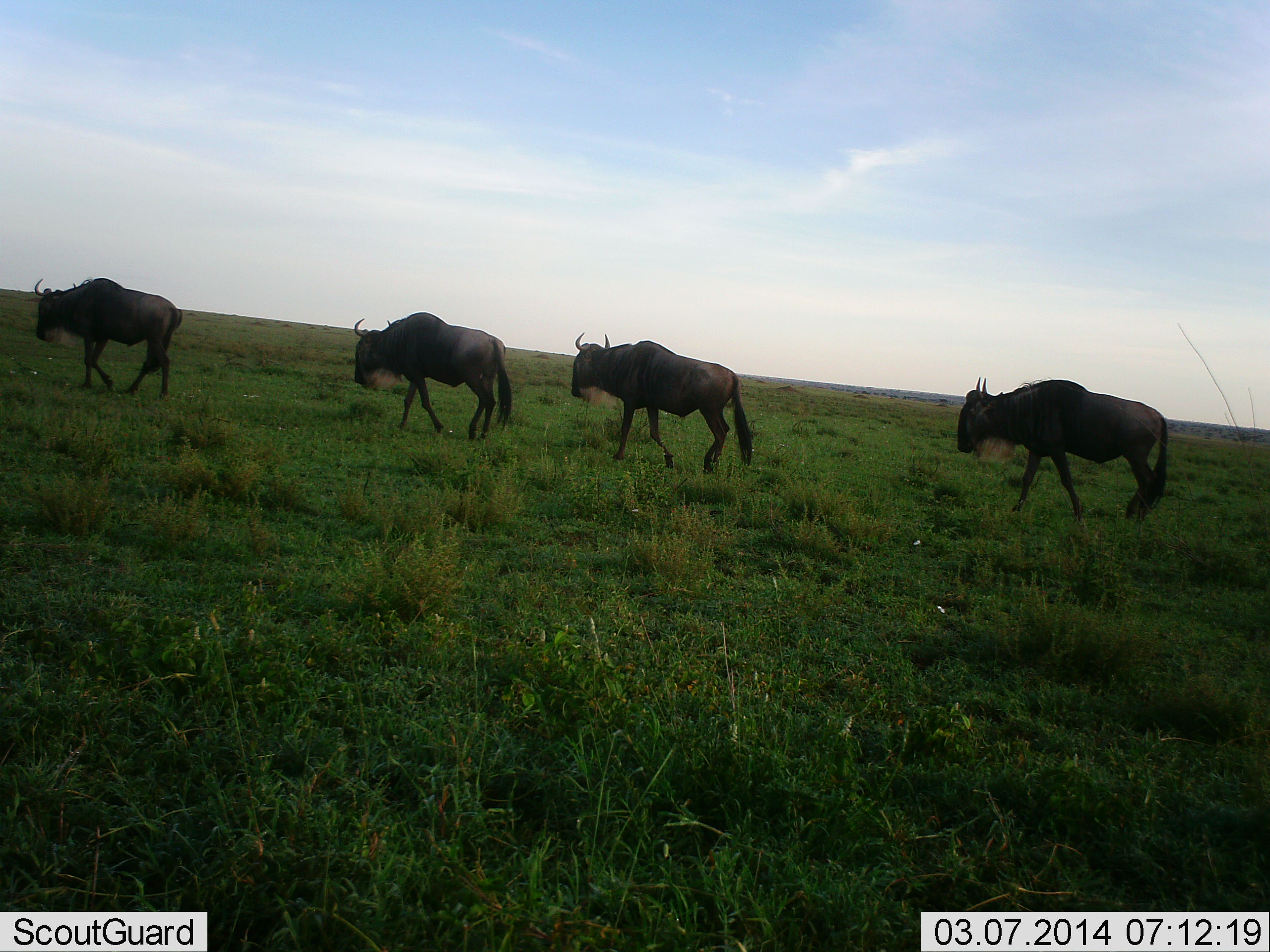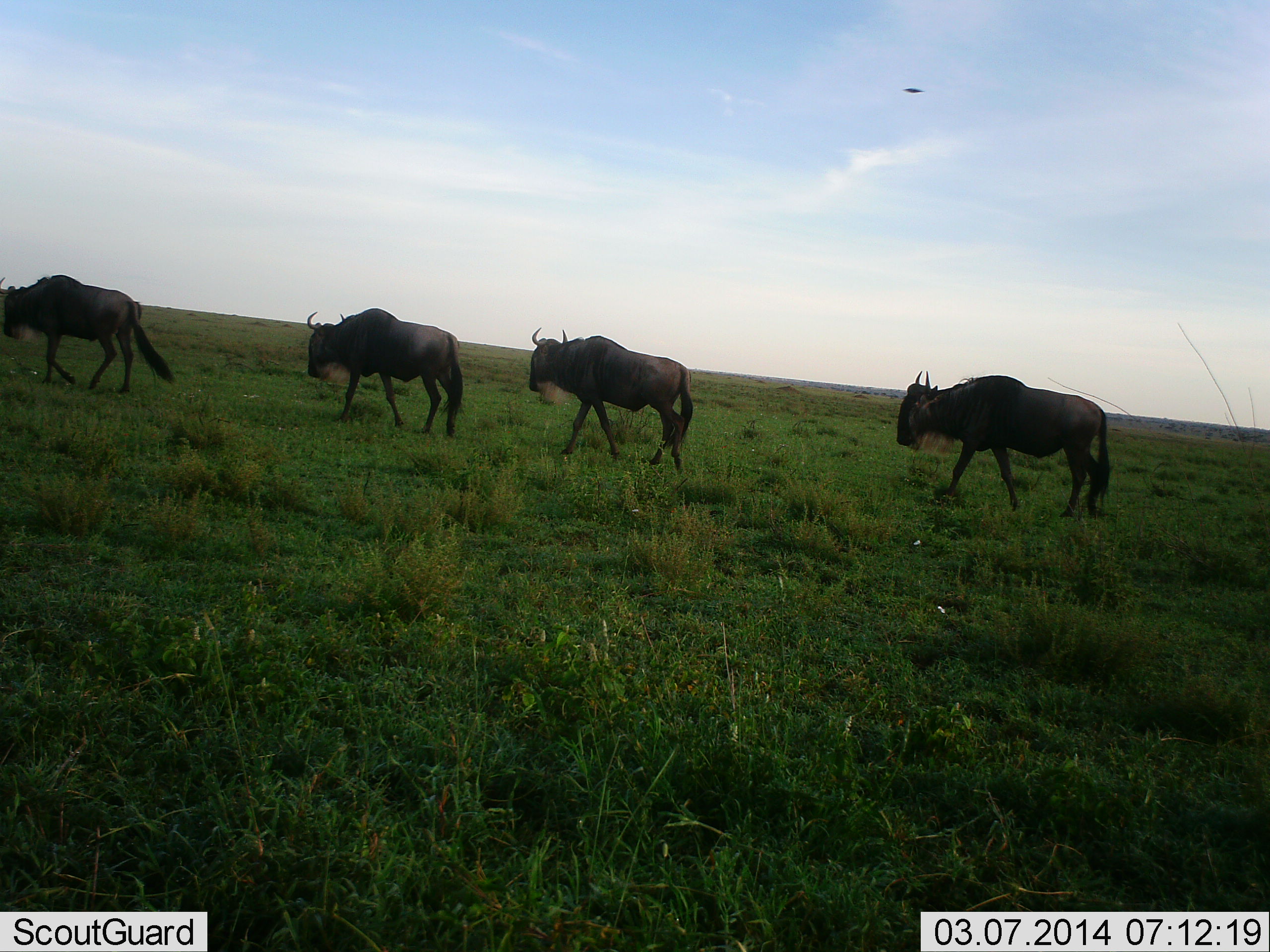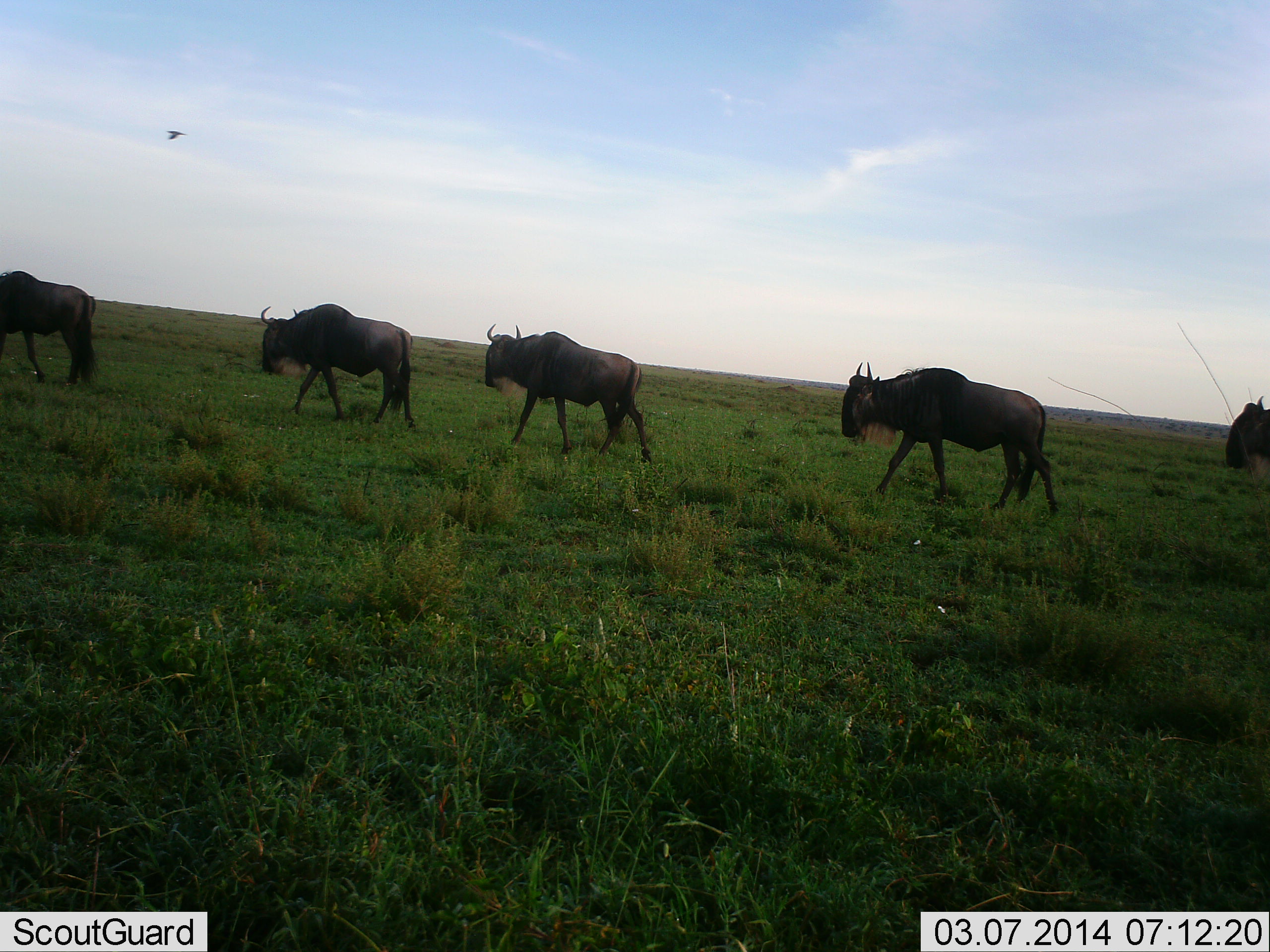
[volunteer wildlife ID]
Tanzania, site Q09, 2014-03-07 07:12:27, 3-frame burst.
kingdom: Animalia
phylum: Chordata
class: Mammalia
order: Artiodactyla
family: Bovidae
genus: Connochaetes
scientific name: Connochaetes taurinus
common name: blue wildebeest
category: wildebeest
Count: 5.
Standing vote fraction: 0%.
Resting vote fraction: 0%.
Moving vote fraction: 100%.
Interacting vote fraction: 0%.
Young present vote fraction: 0%.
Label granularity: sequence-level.